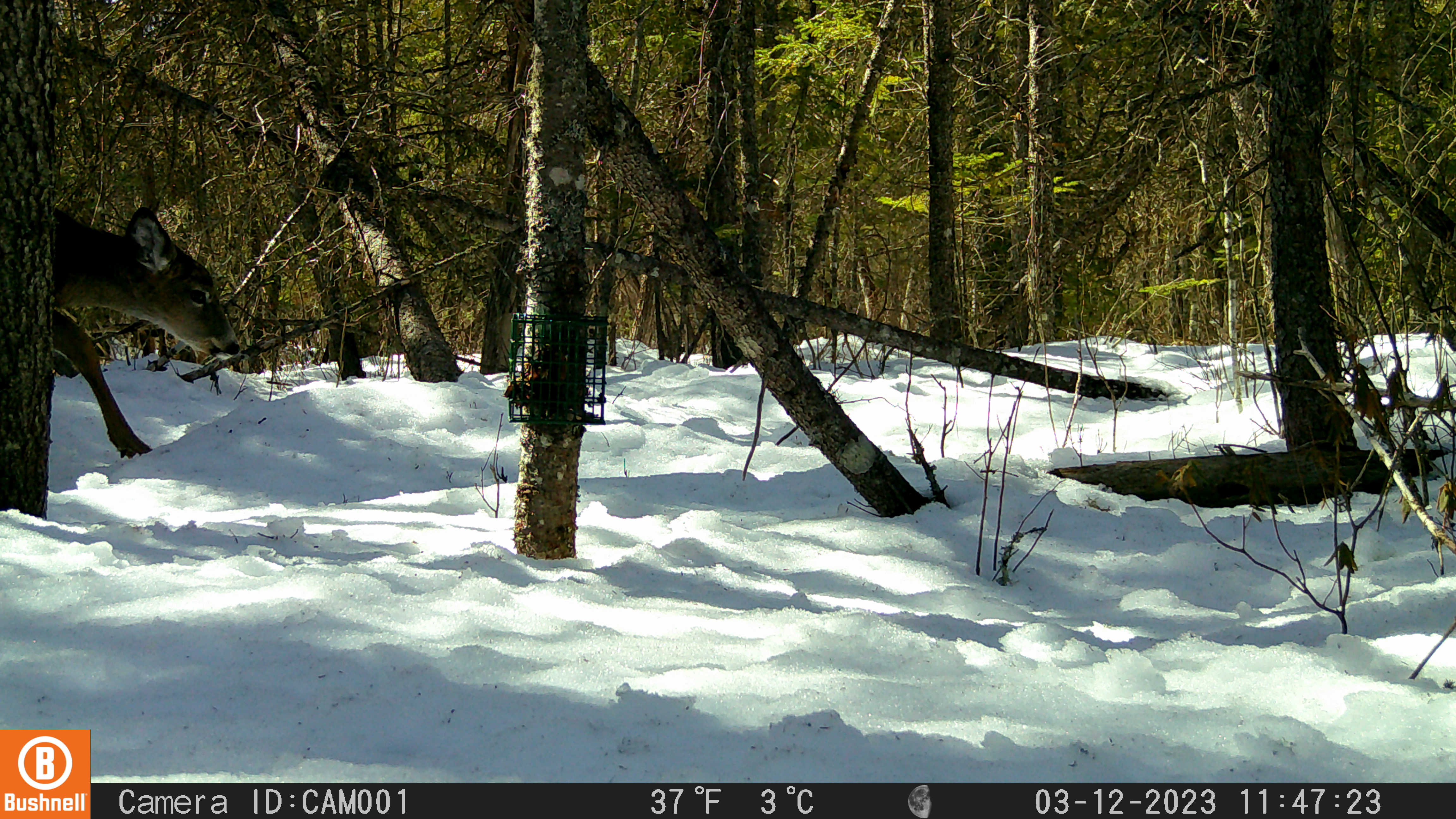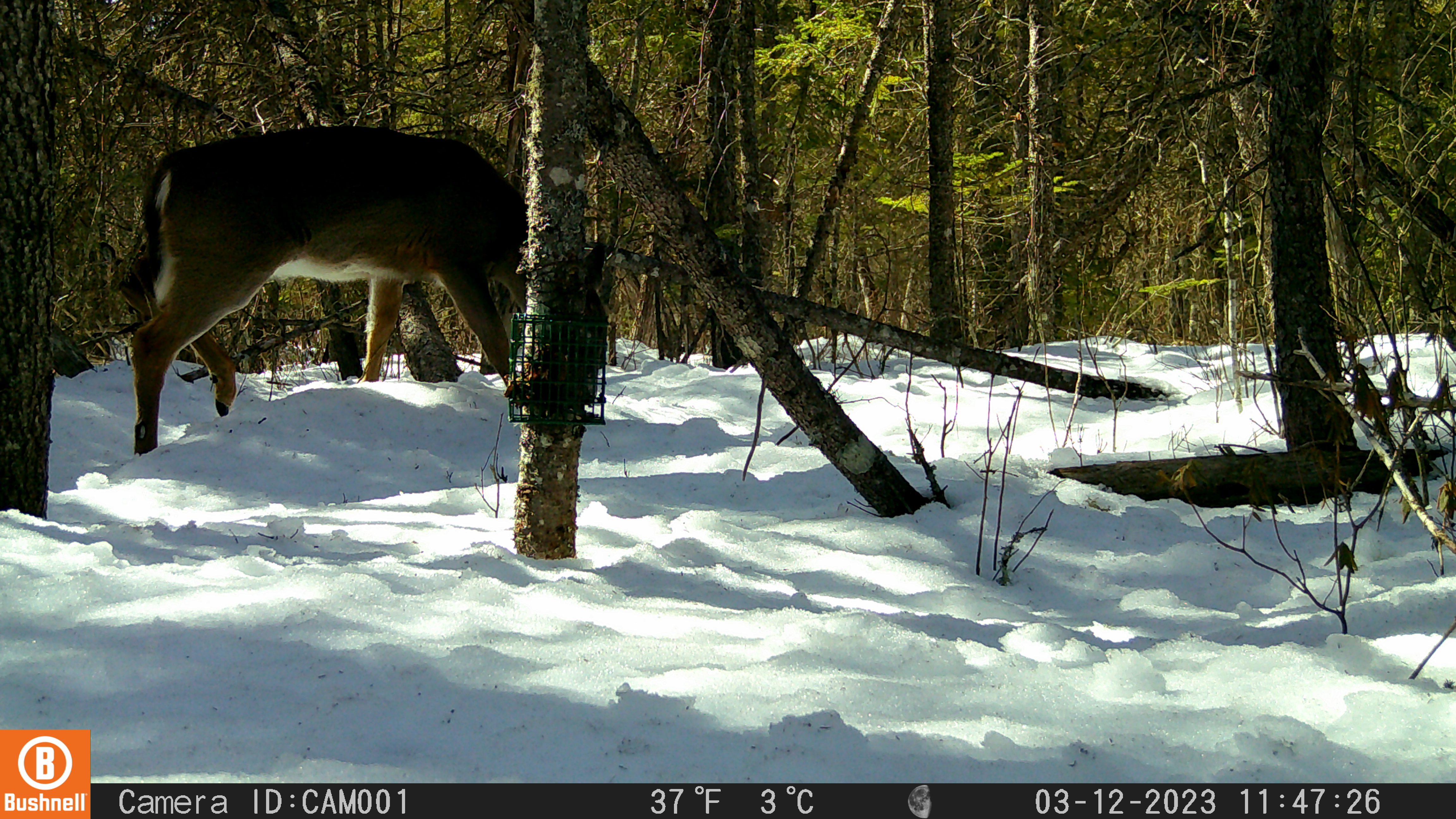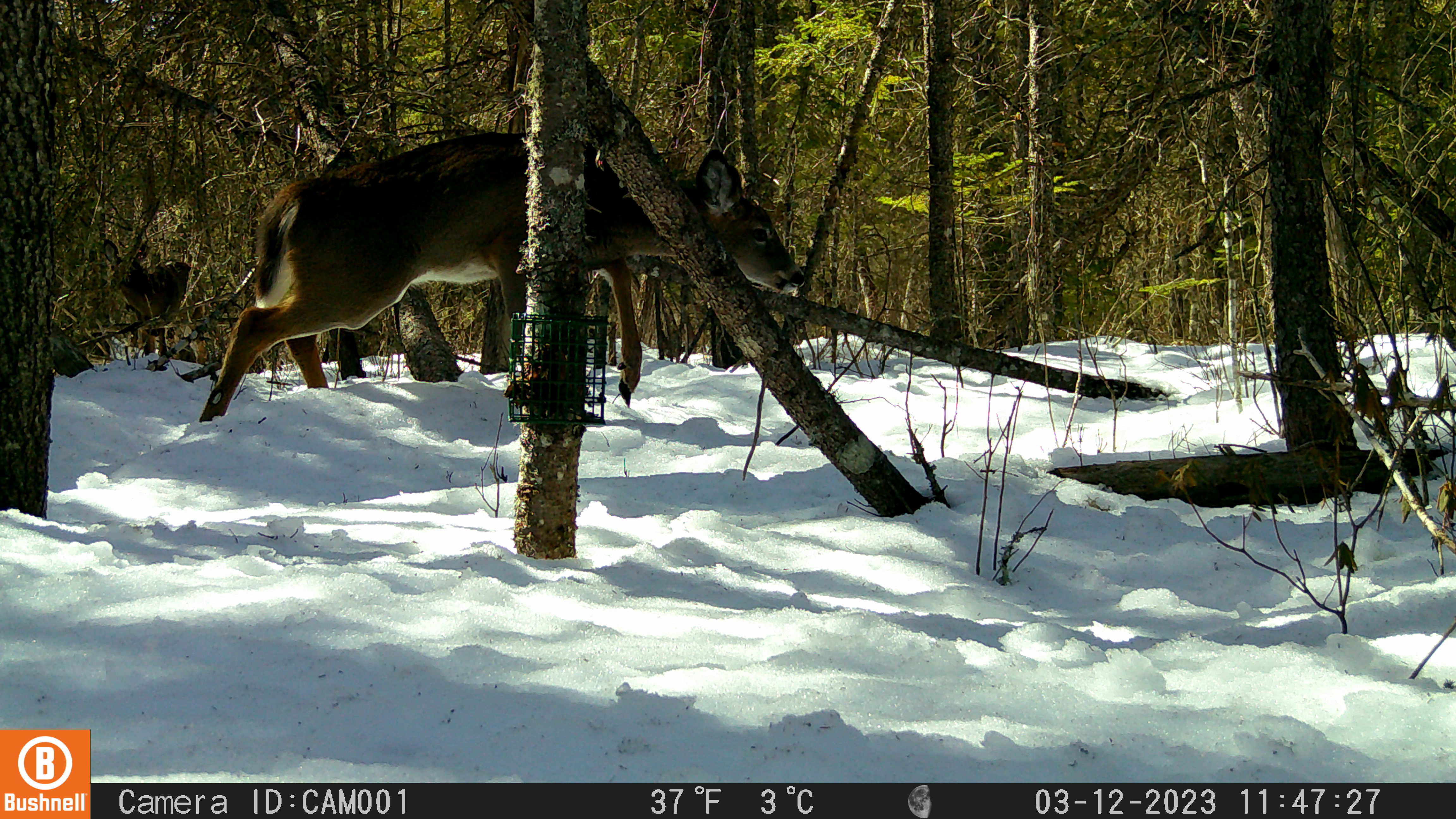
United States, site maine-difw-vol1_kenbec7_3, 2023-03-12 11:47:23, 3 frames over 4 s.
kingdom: Animalia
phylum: Chordata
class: Mammalia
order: Artiodactyla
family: Cervidae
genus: Odocoileus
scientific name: Odocoileus virginianus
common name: white-tailed deer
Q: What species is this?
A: White-tailed deer (Odocoileus virginianus).